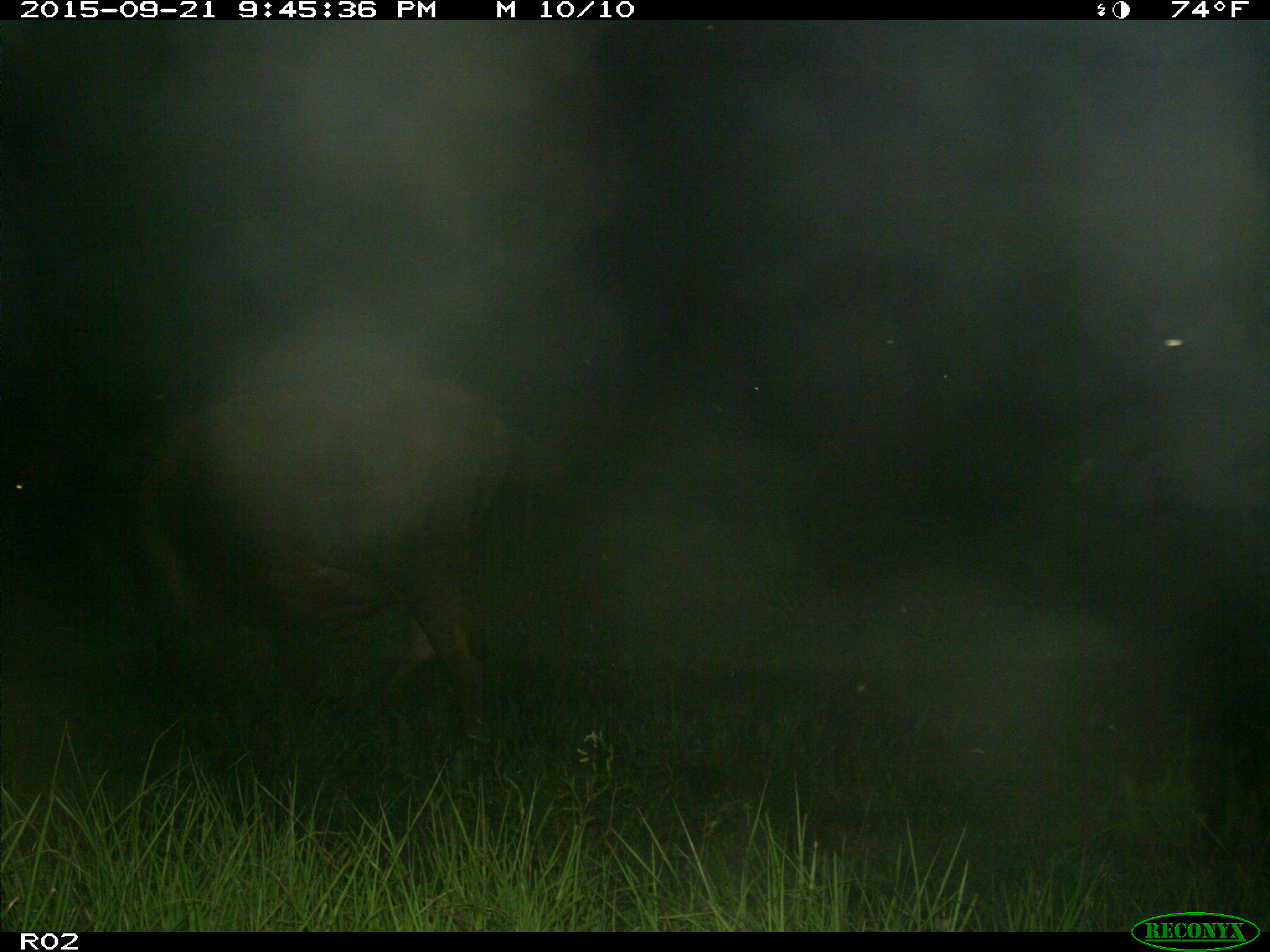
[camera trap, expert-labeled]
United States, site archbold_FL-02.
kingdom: Animalia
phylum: Chordata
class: Mammalia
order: Artiodactyla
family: Bovidae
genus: Bos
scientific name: Bos taurus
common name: domestic cow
Bos taurus (domestic cow).